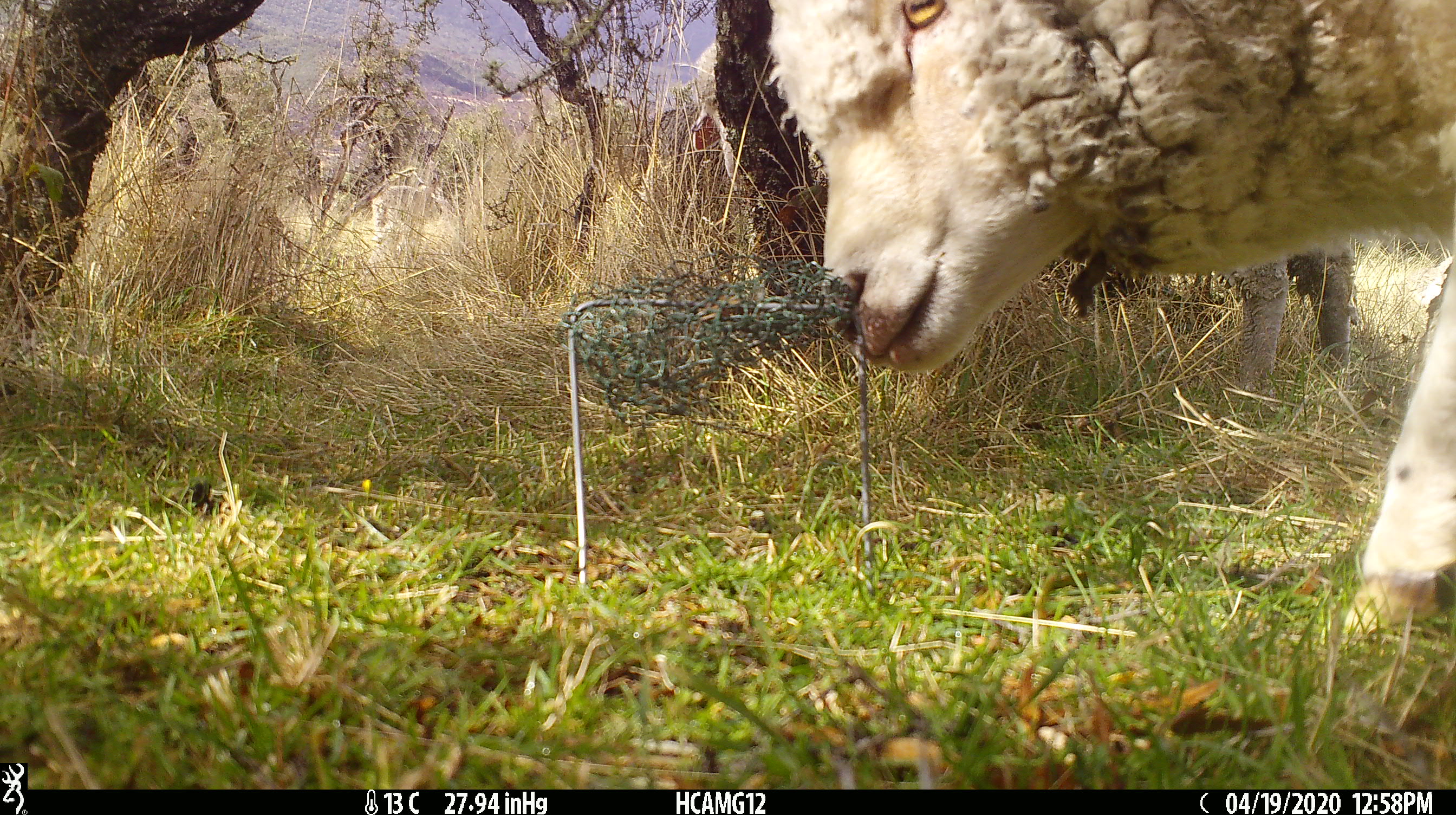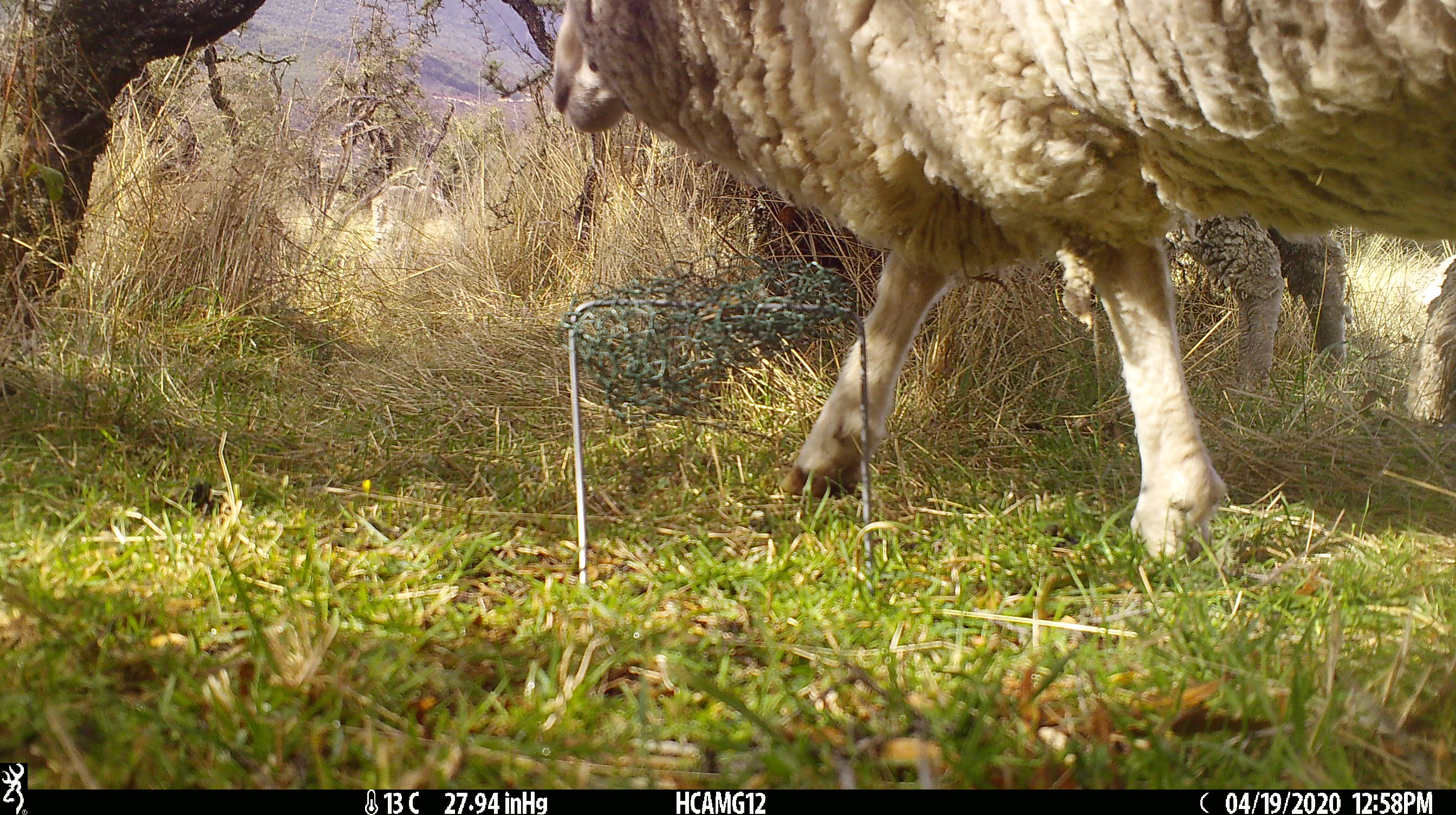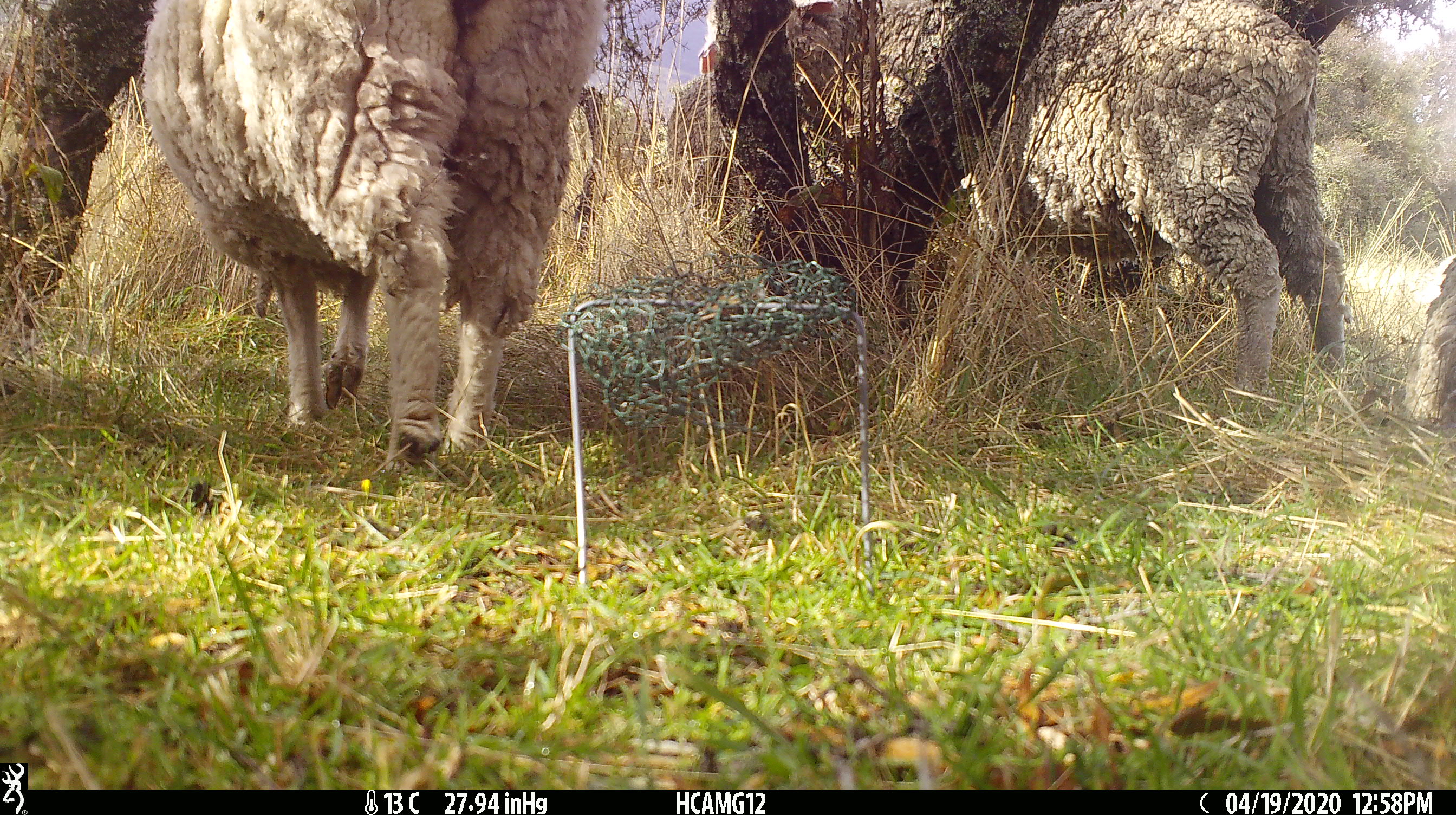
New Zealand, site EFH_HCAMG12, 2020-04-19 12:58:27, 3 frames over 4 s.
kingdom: Animalia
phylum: Chordata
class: Mammalia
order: Artiodactyla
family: Bovidae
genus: Ovis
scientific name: Ovis aries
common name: domestic sheep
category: sheep